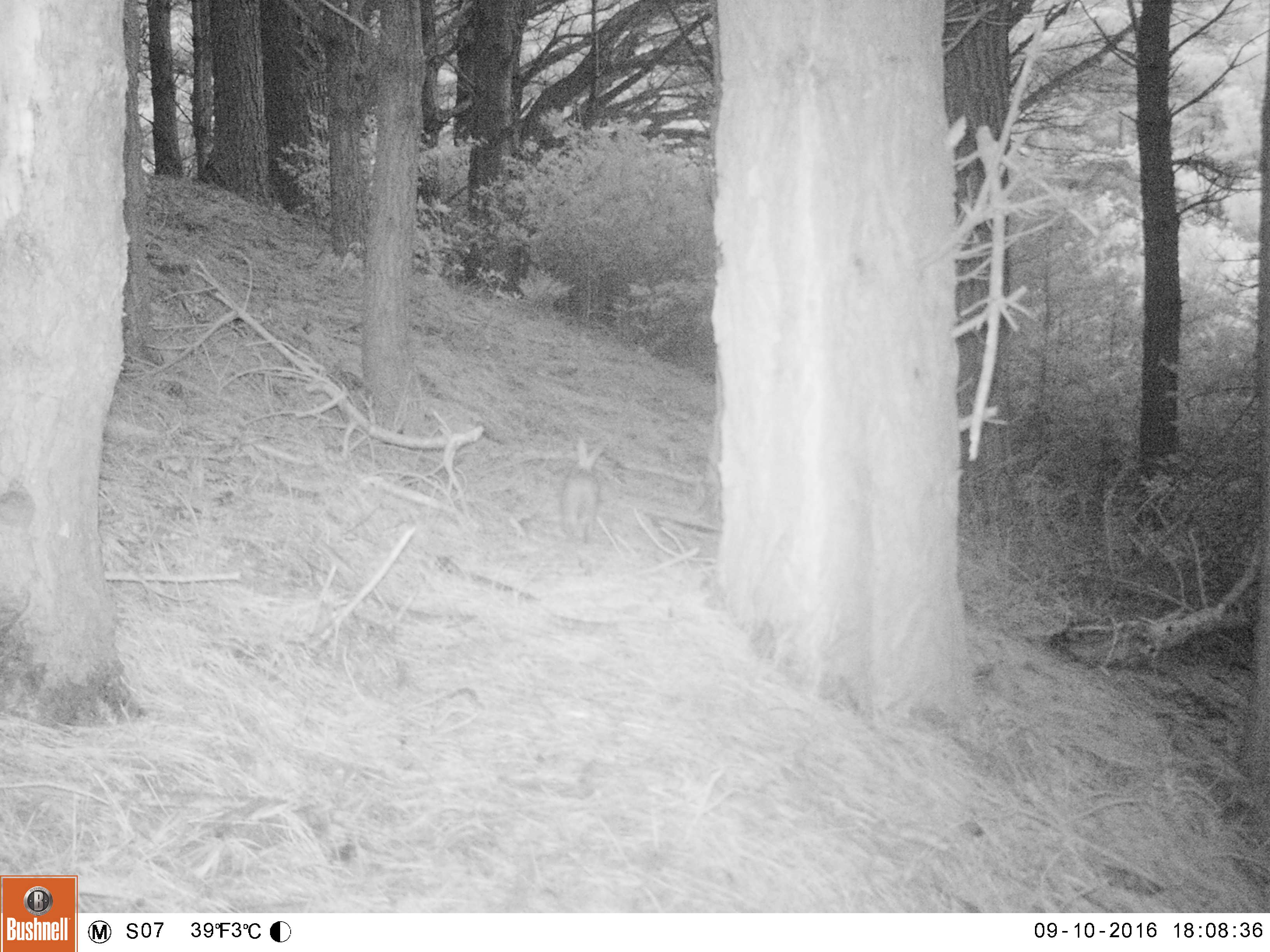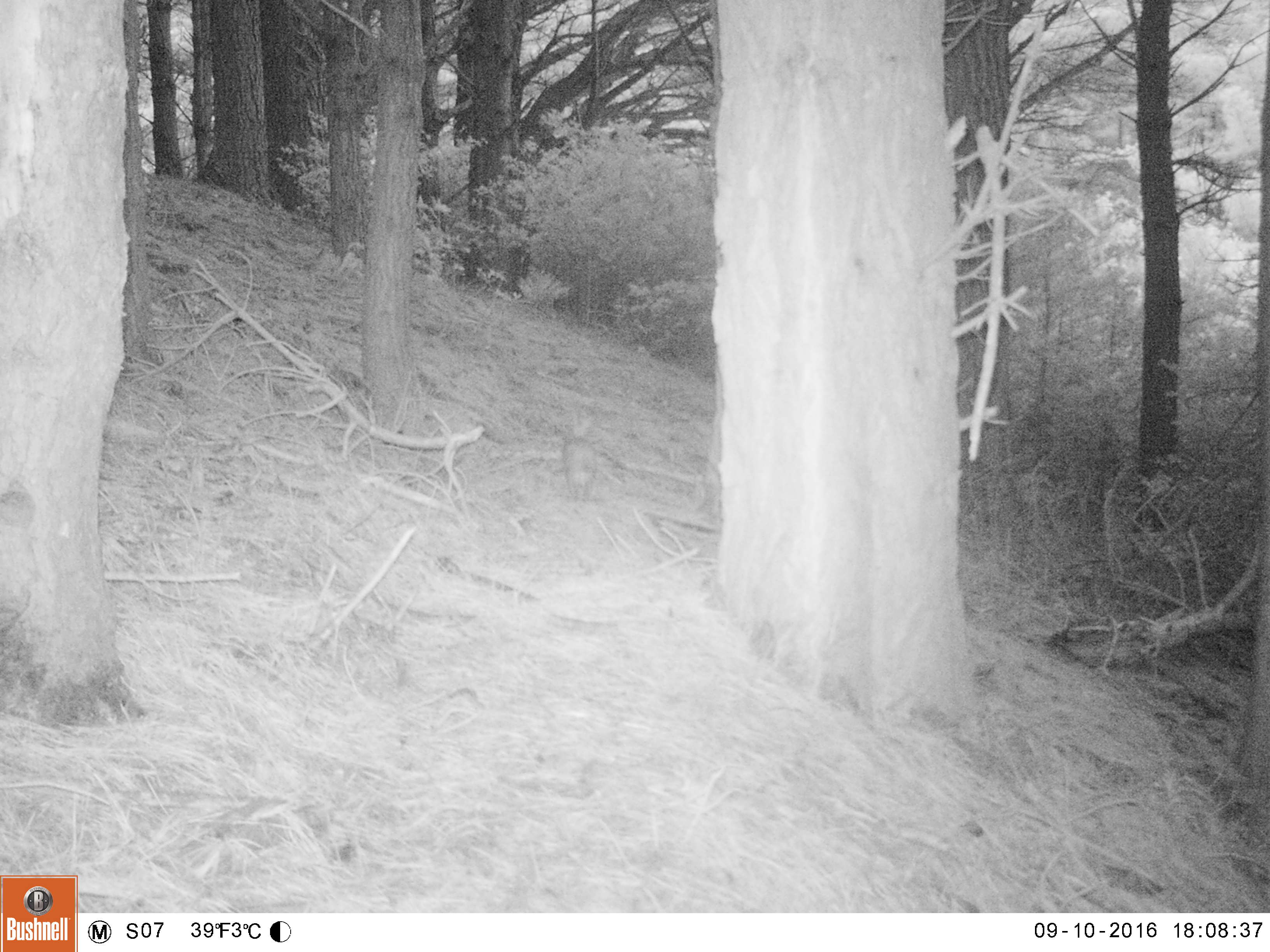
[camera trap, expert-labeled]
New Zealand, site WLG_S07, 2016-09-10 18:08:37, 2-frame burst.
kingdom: Animalia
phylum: Chordata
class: Mammalia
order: Lagomorpha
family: Leporidae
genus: Oryctolagus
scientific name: Oryctolagus cuniculus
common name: european rabbit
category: rabbit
Rabbit (european rabbit) (Oryctolagus cuniculus).